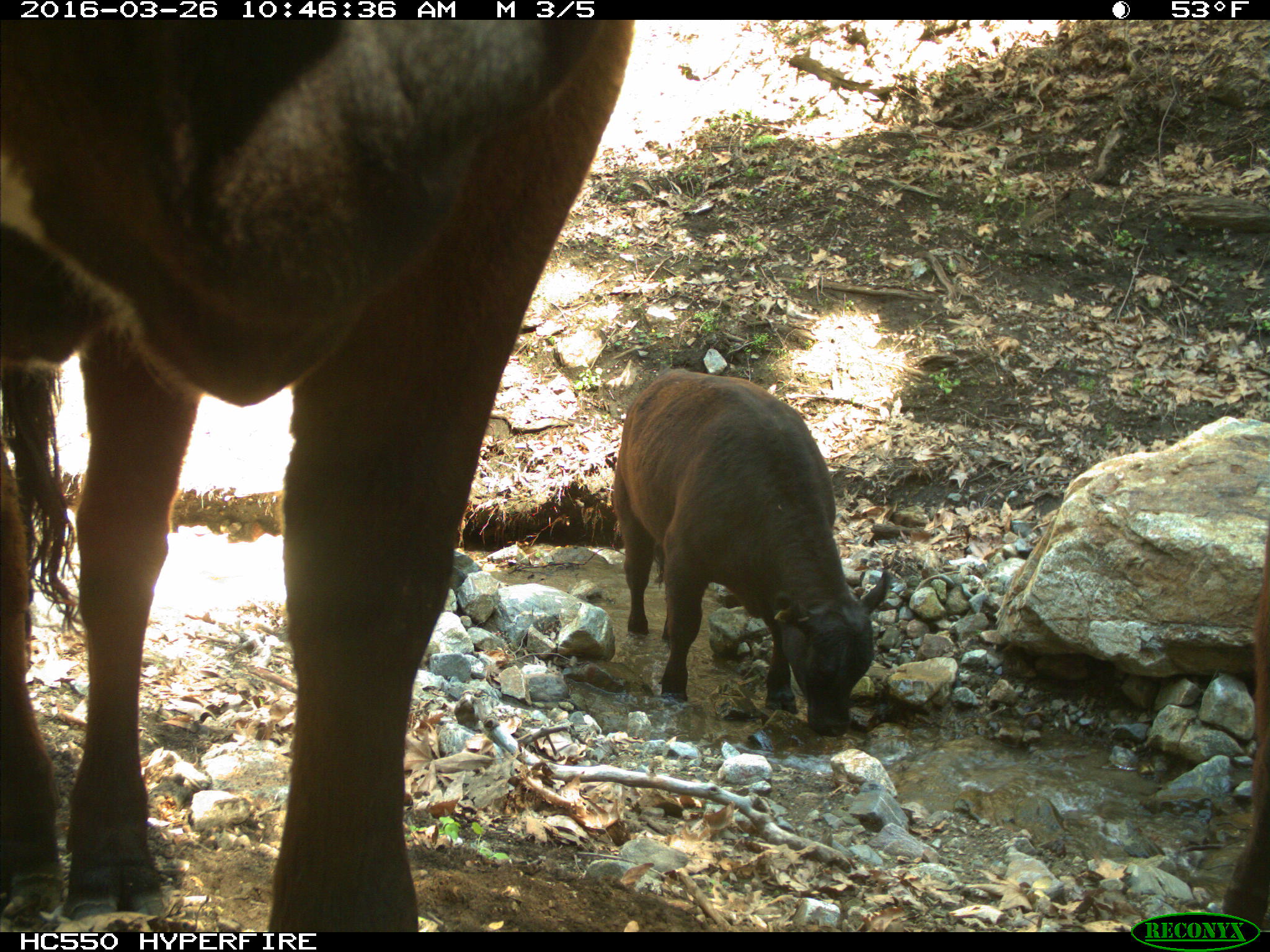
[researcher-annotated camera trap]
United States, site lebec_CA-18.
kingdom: Animalia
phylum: Chordata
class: Mammalia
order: Artiodactyla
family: Bovidae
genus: Bos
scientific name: Bos taurus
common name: domestic cow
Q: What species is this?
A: Bos taurus (domestic cow).